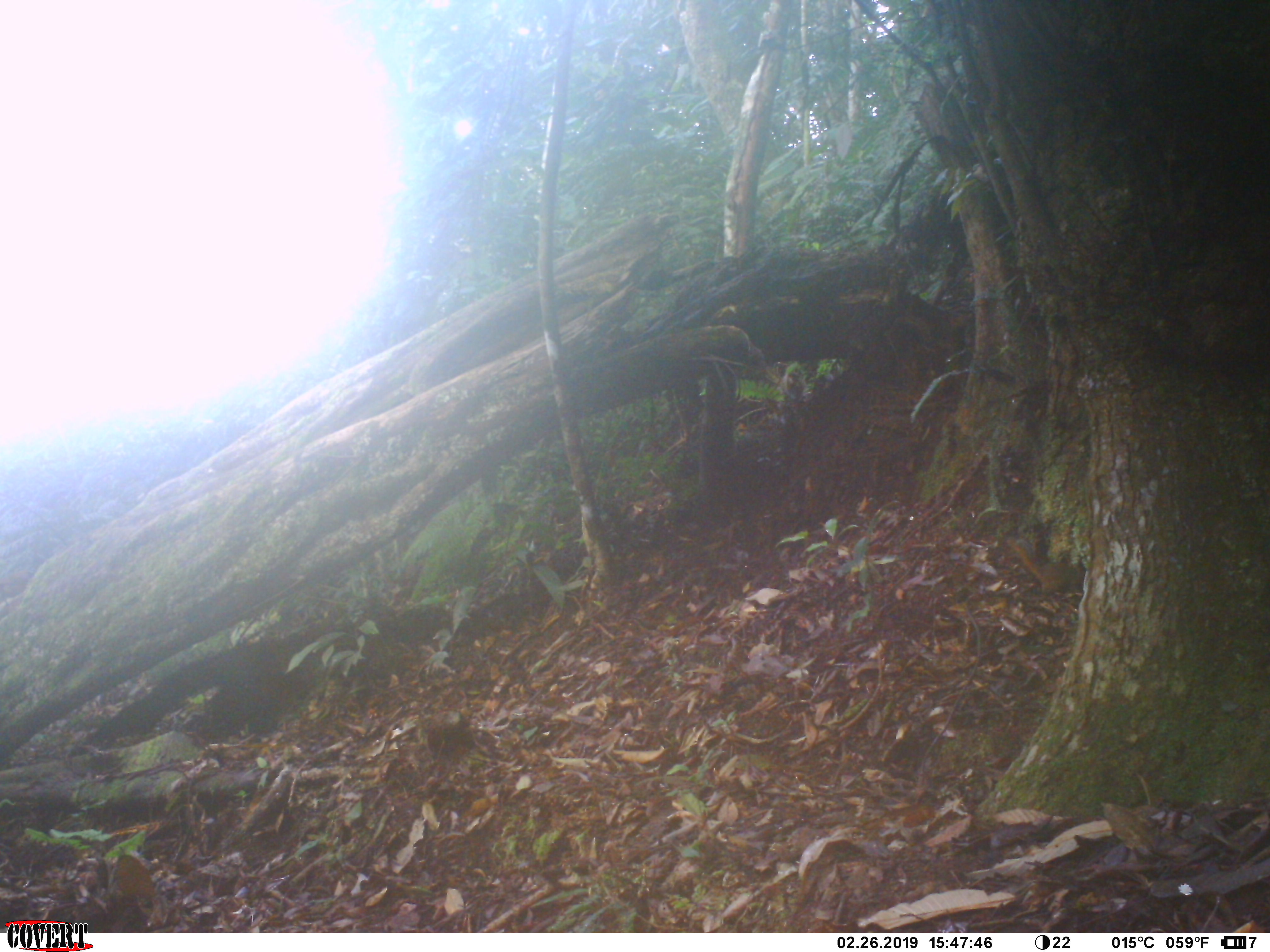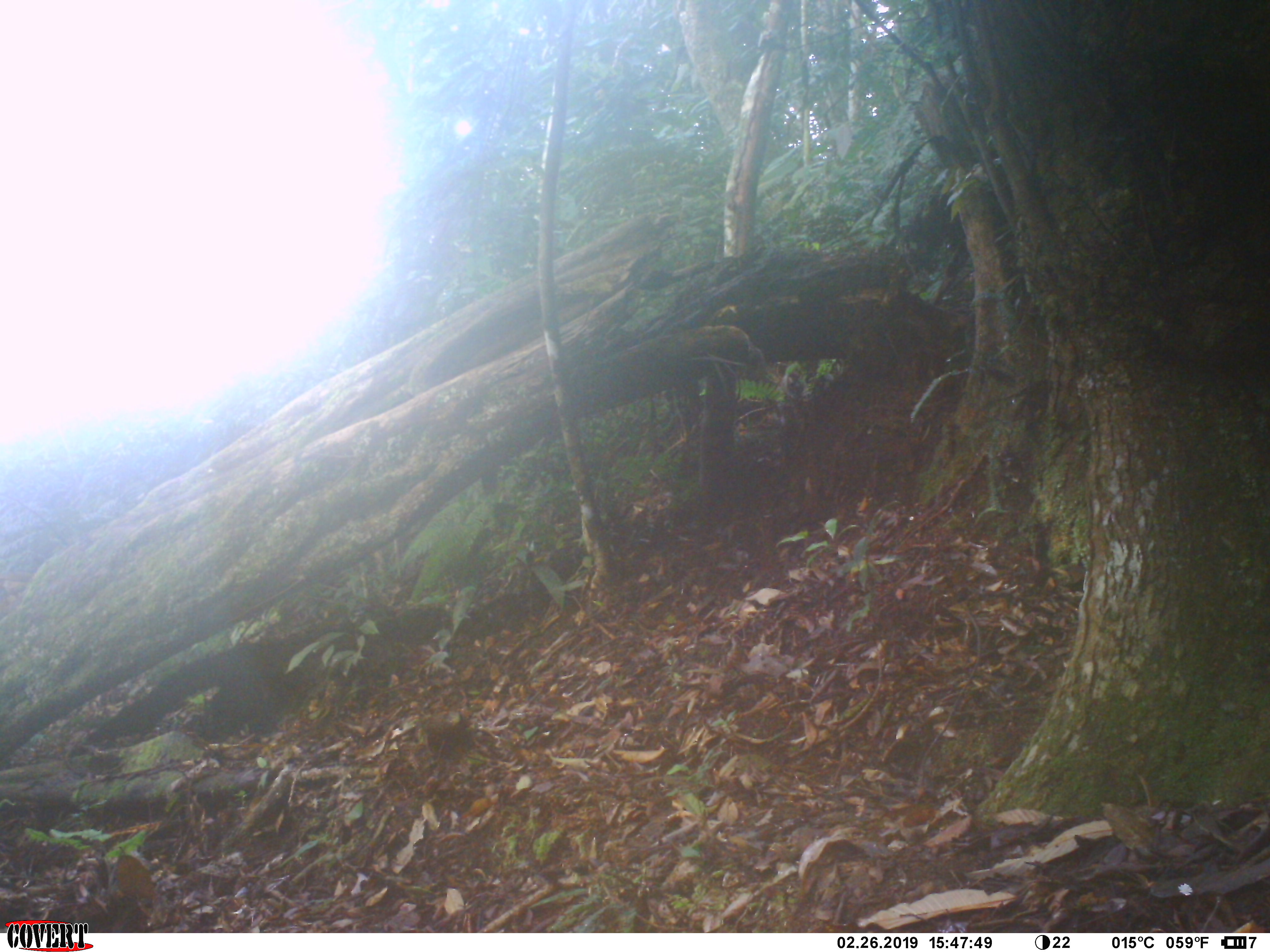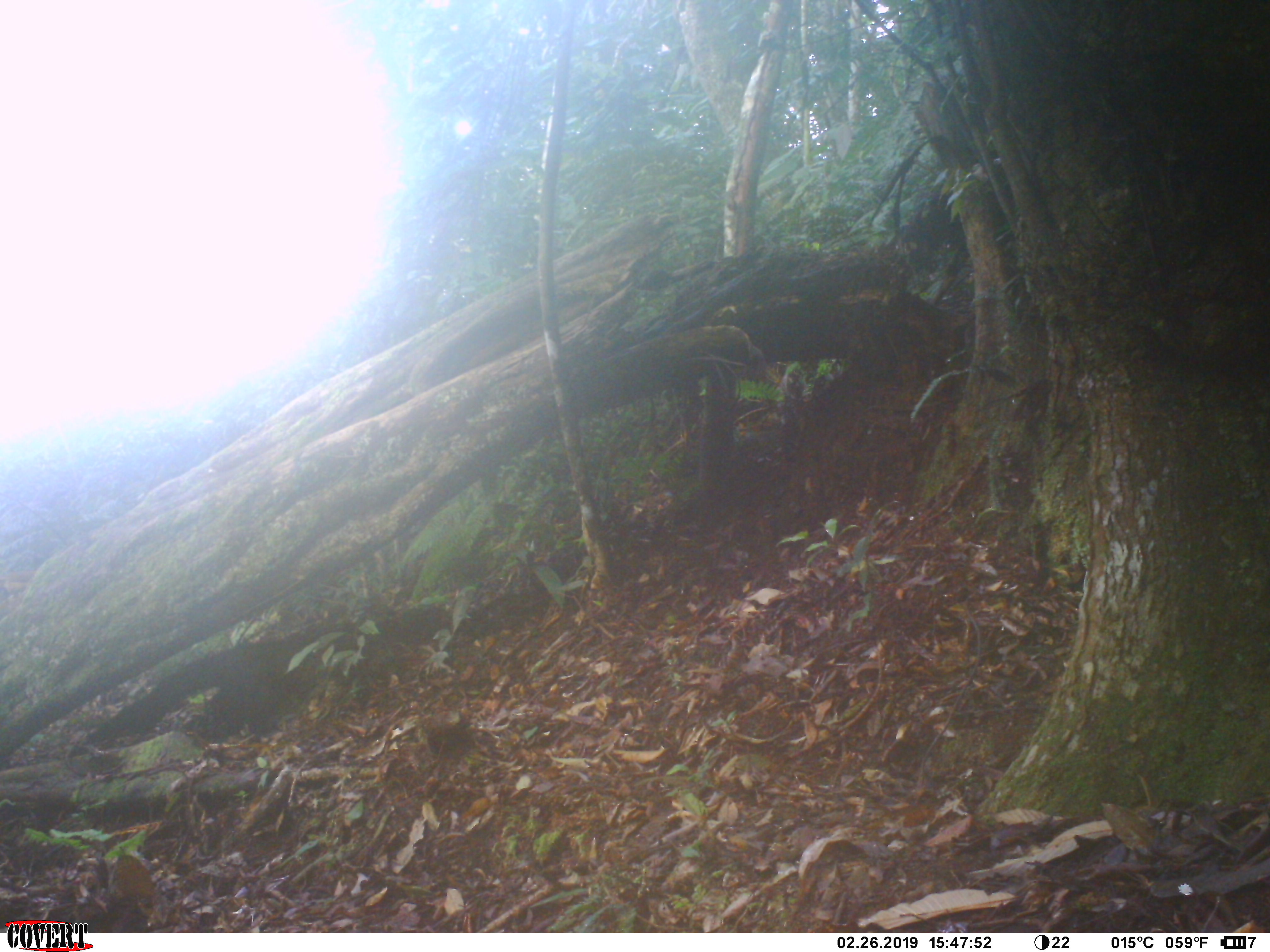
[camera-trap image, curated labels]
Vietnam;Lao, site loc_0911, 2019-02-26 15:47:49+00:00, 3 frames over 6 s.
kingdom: Animalia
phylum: Chordata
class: Mammalia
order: Rodentia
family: Sciuridae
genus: Dremomys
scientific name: Dremomys rufigenis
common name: red-cheeked squirrel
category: red cheeked squirrel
Red cheeked squirrel (red-cheeked squirrel) (Dremomys rufigenis). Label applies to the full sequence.